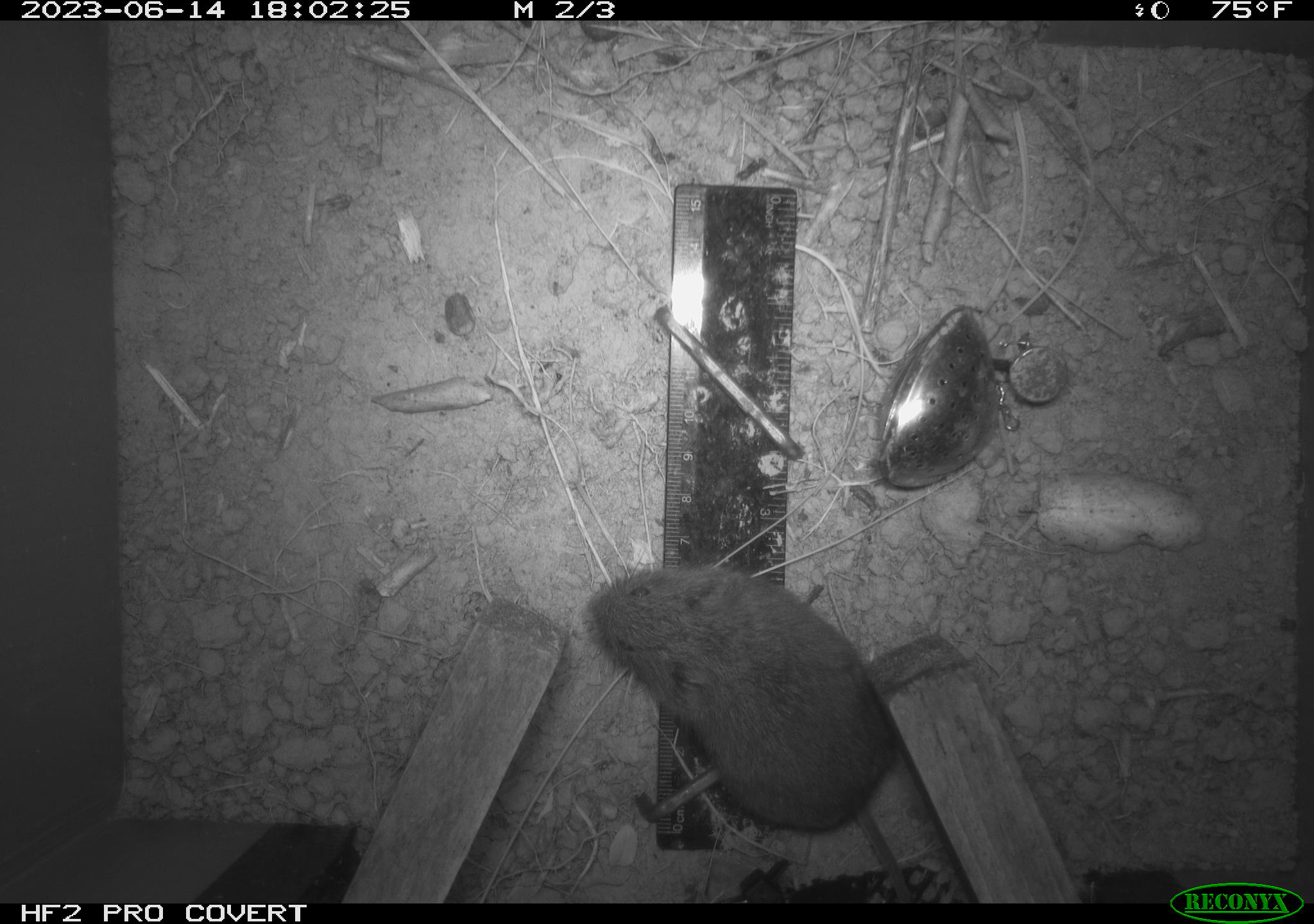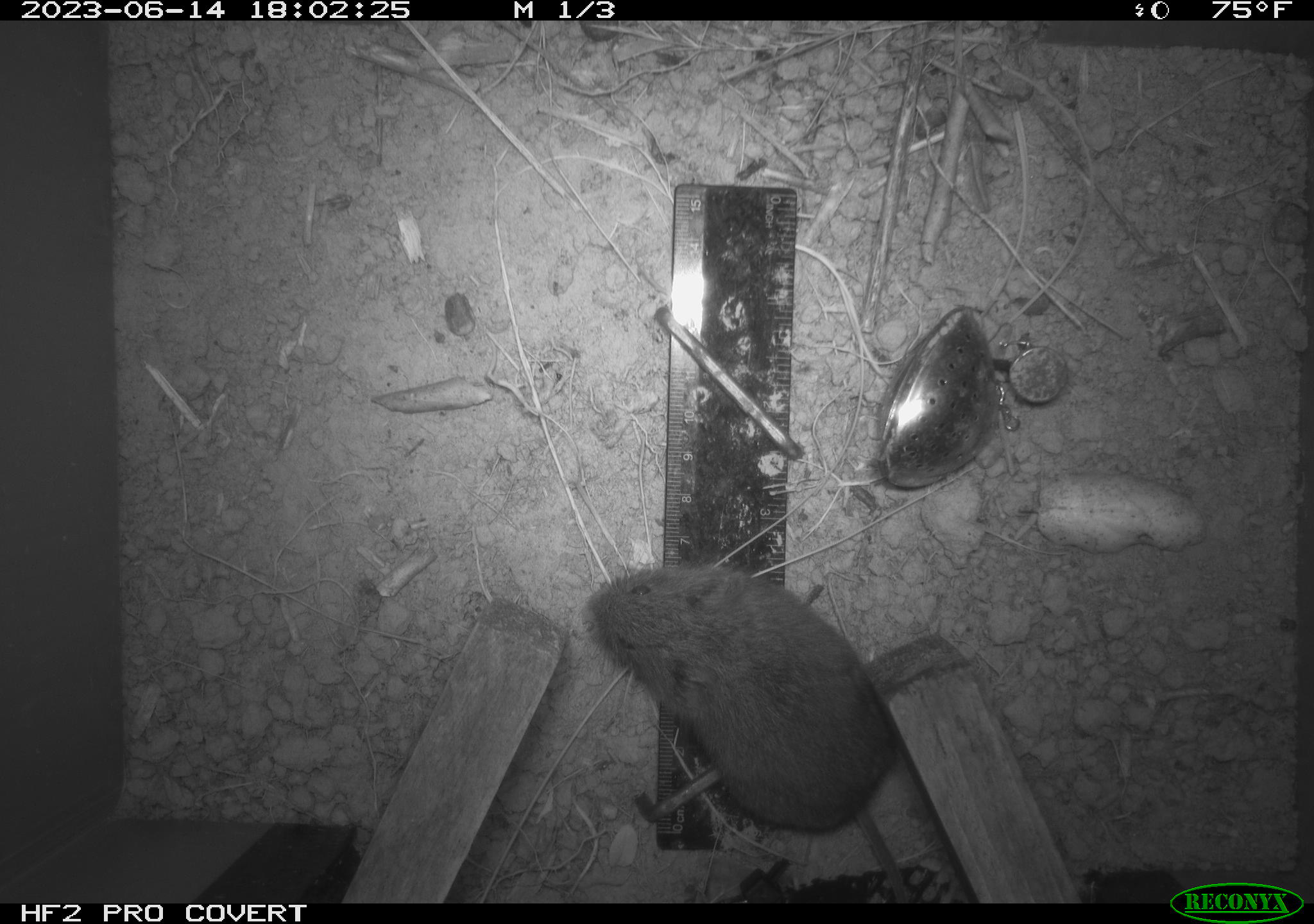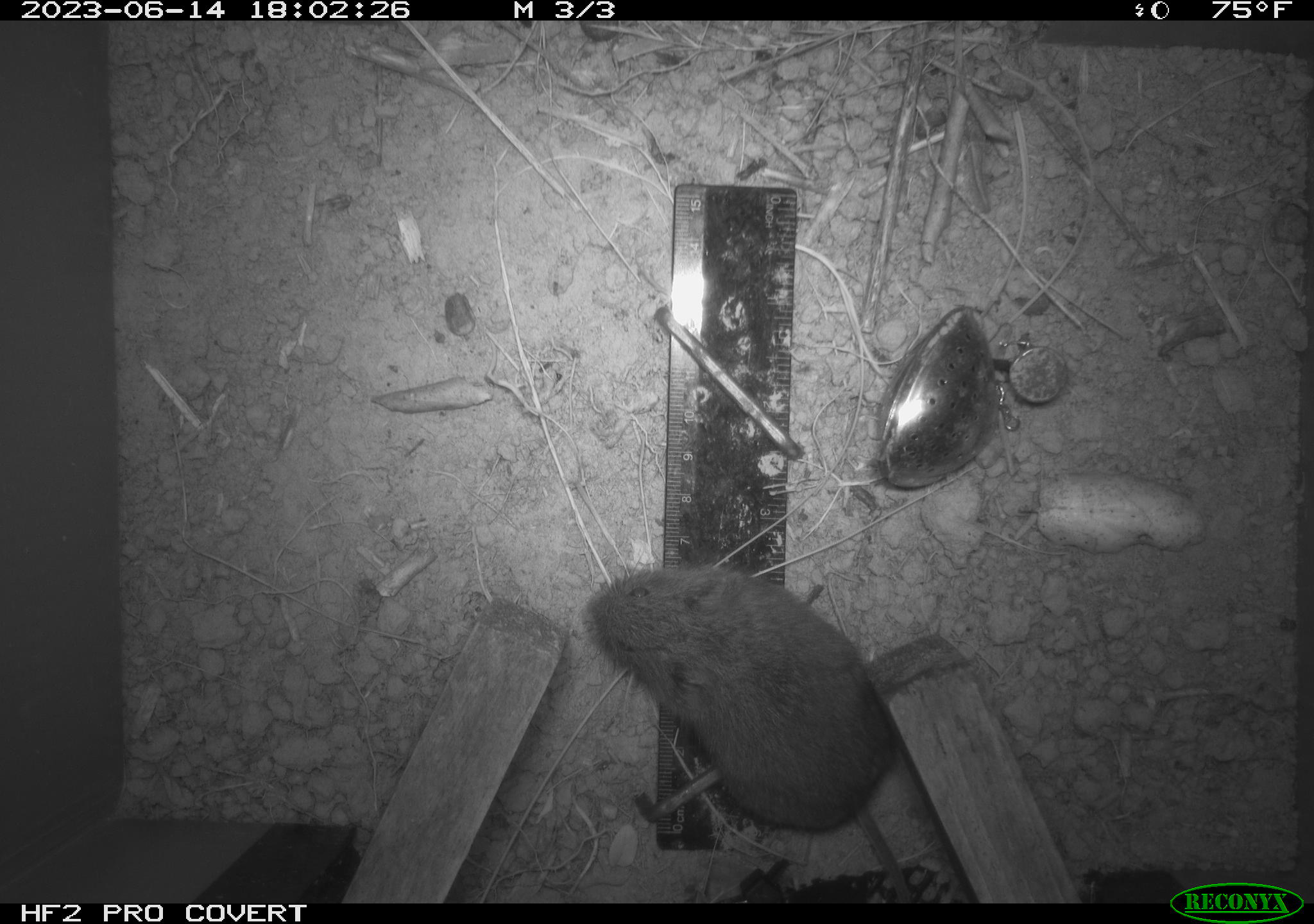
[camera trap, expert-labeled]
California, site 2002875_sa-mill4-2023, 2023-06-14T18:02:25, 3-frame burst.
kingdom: Animalia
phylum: Chordata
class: Mammalia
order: Rodentia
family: Cricetidae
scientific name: Arvicolinae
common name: voles, lemmings, and muskrats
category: arvicolinae subfamily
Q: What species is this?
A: Arvicolinae subfamily (voles, lemmings, and muskrats) (Arvicolinae).